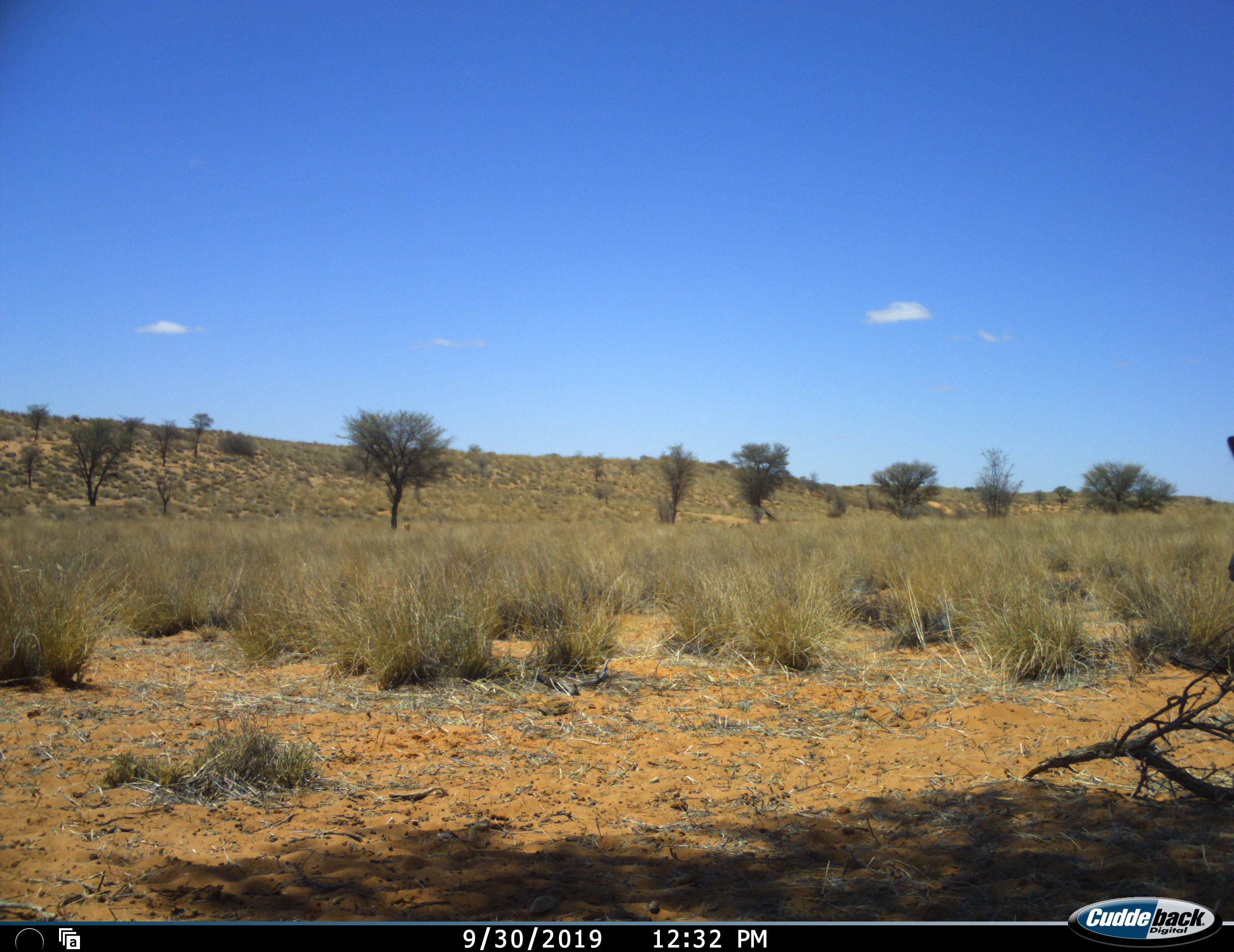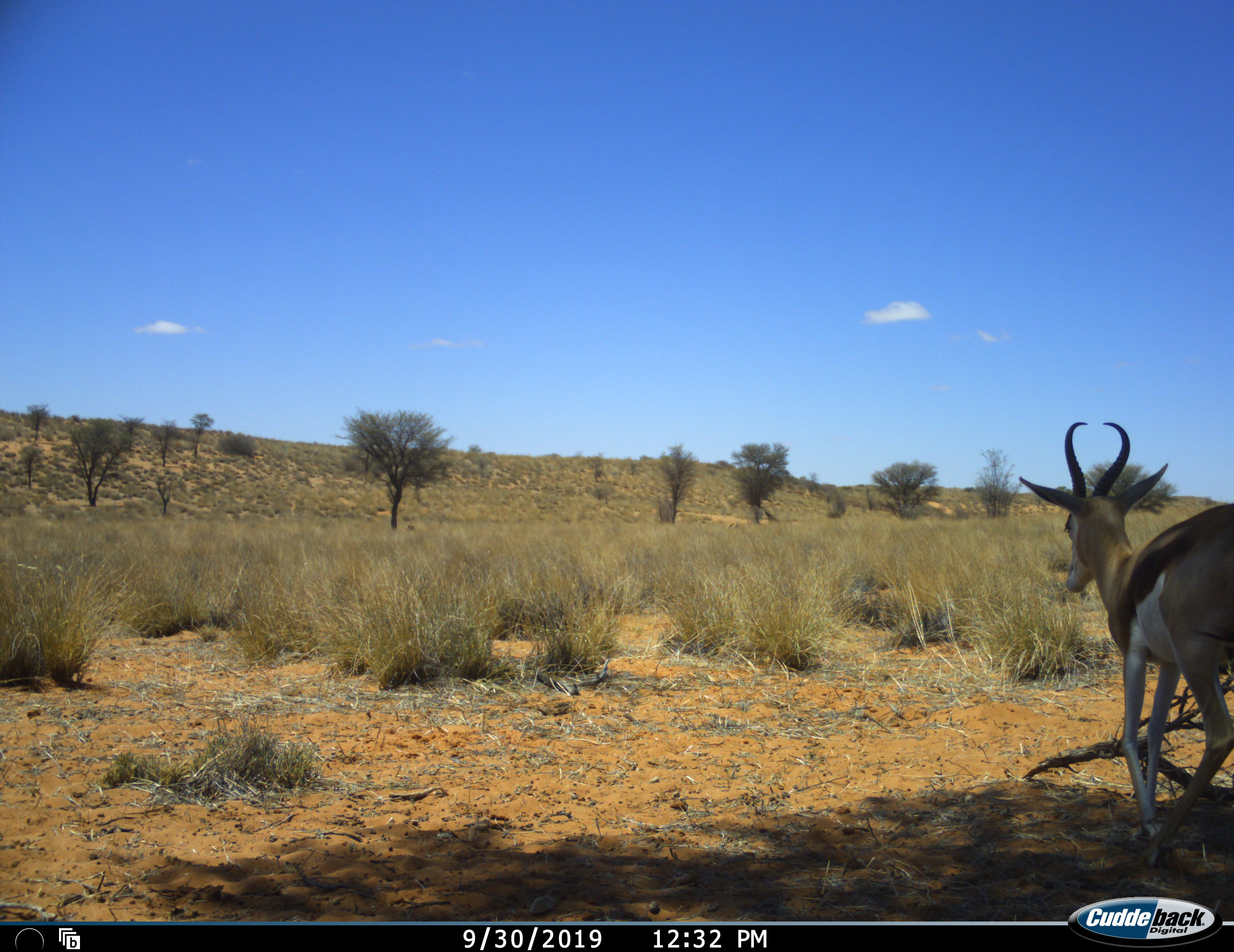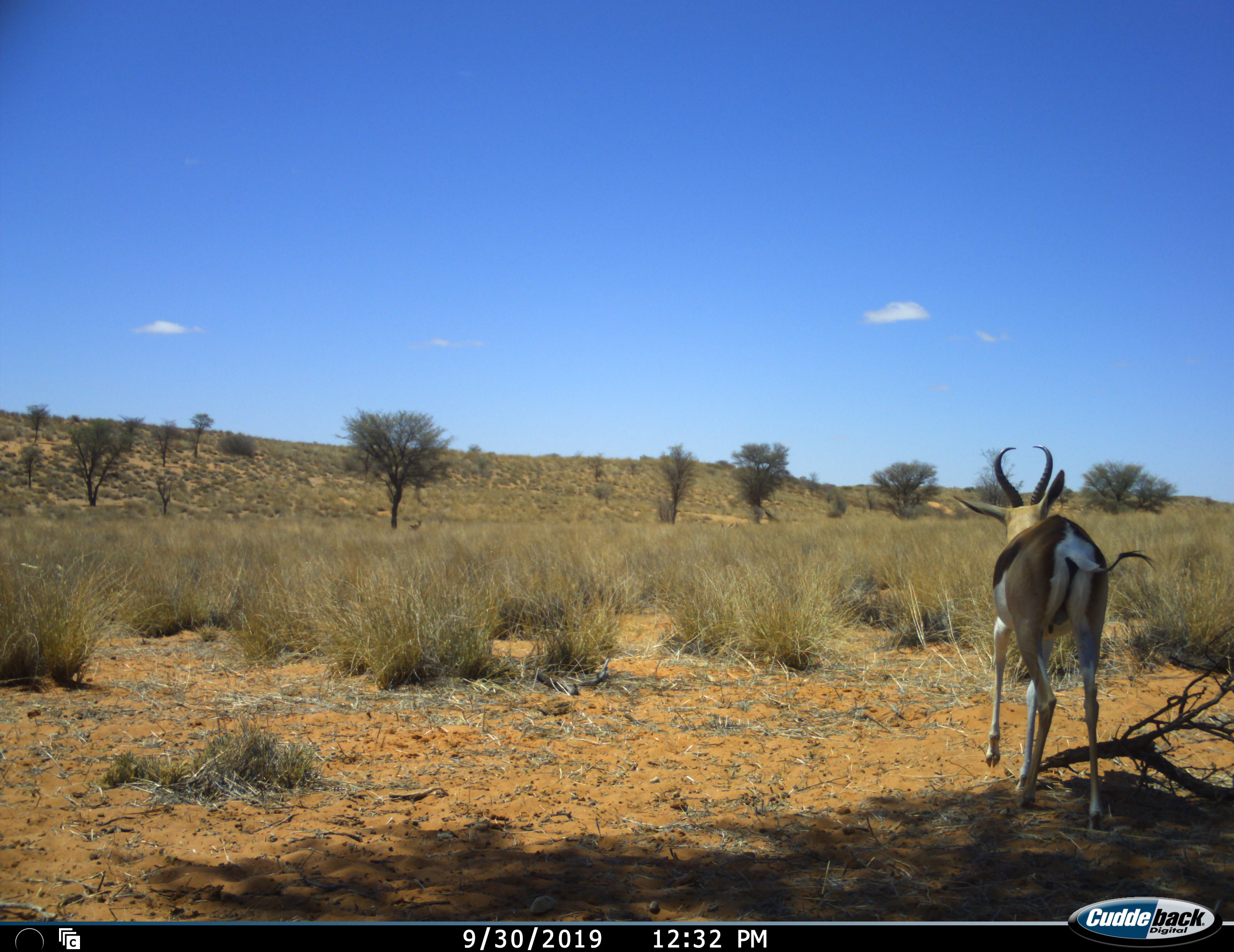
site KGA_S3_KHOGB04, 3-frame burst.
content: unidentified animal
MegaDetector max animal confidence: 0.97